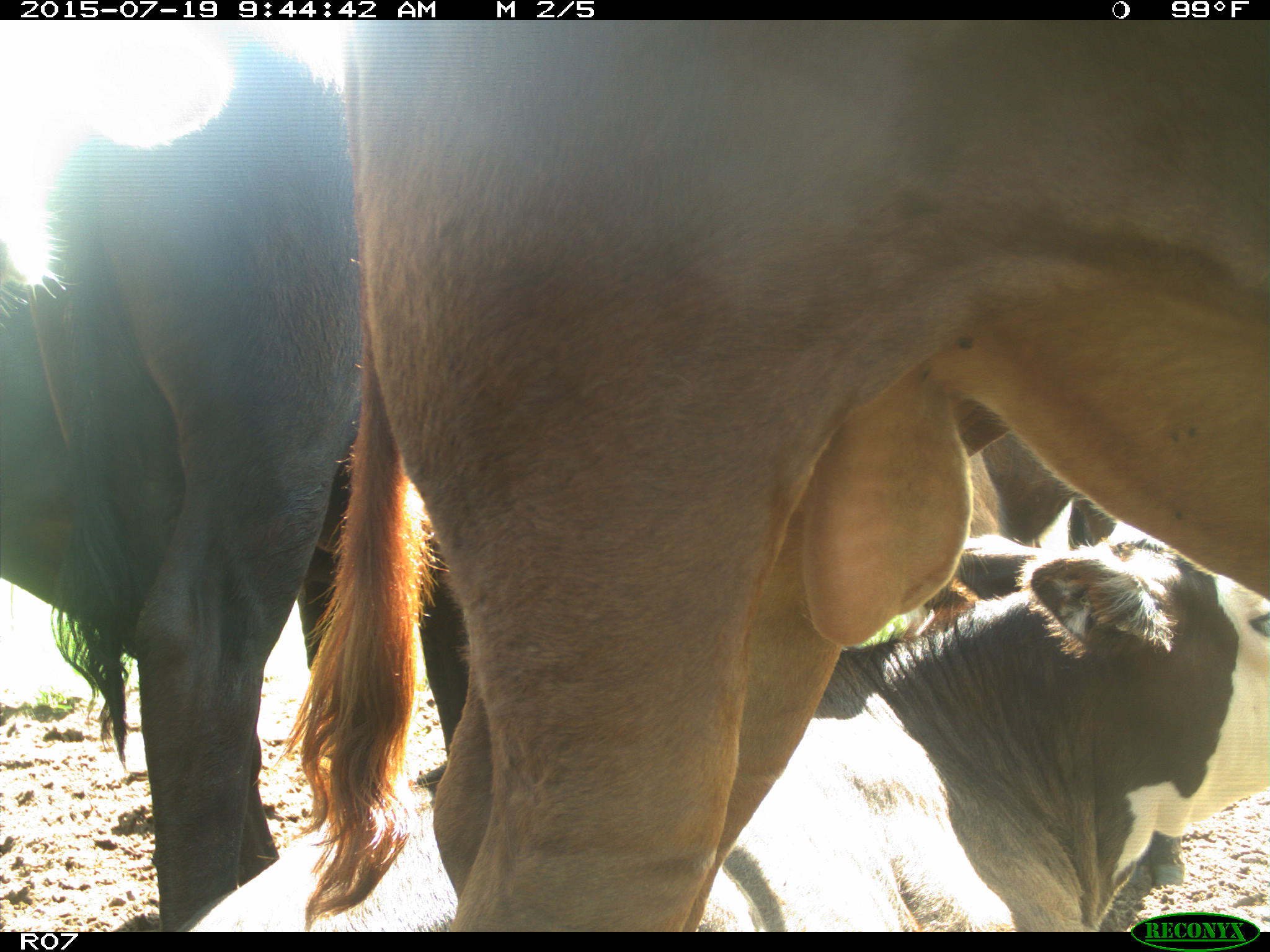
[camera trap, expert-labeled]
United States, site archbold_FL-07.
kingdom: Animalia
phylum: Chordata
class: Mammalia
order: Artiodactyla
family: Bovidae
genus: Bos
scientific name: Bos taurus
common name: domestic cow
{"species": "Bos taurus (domestic cow)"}